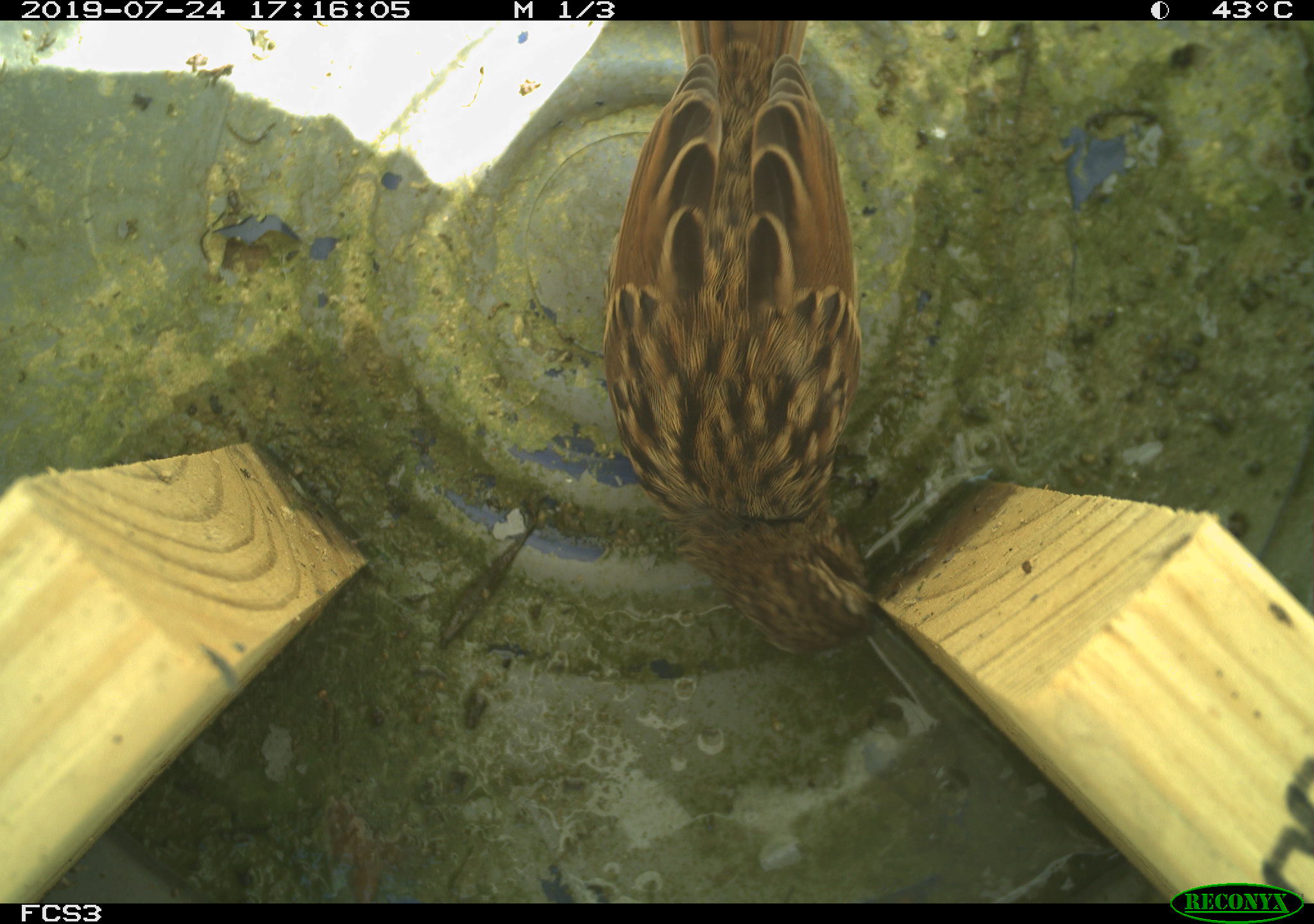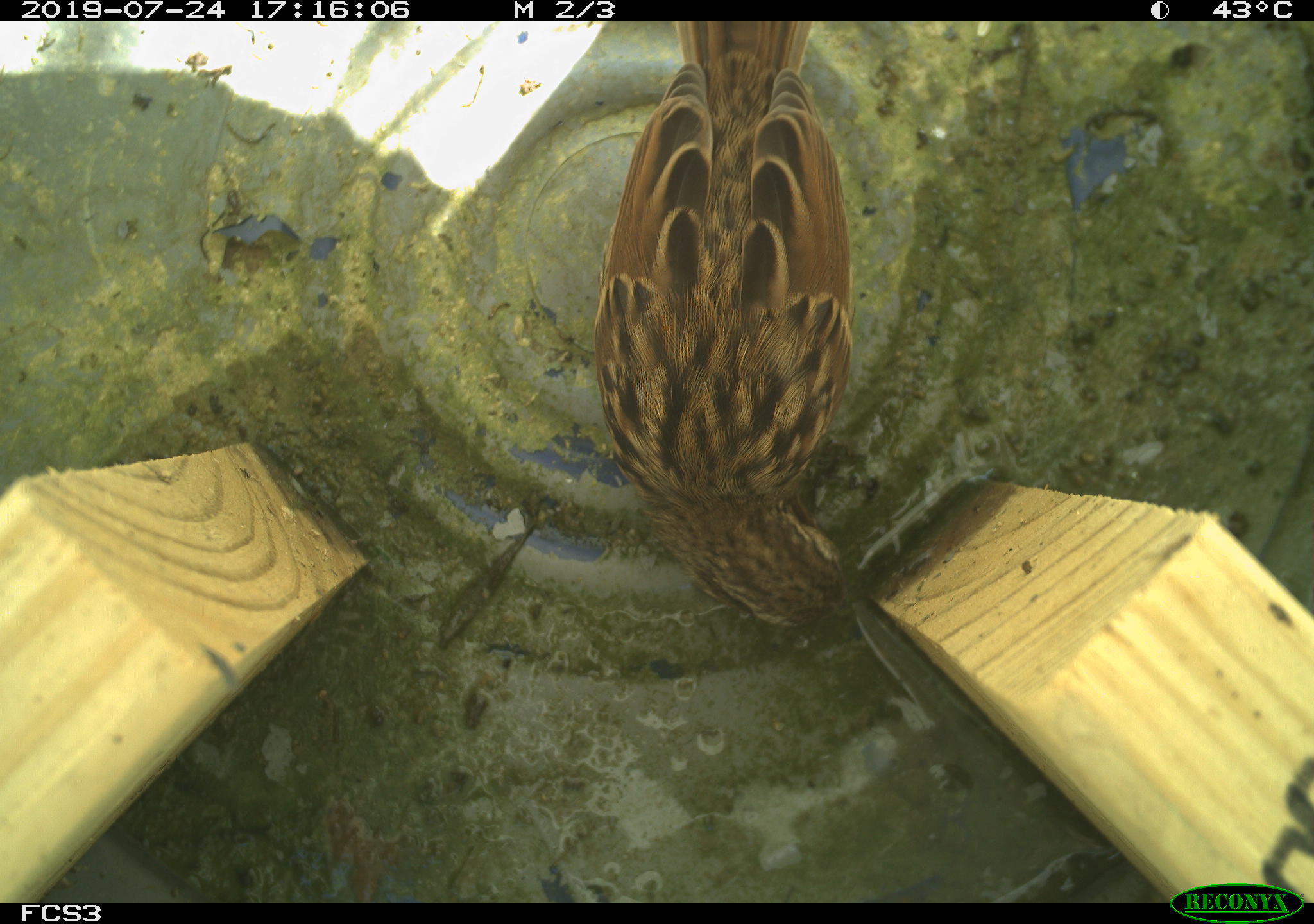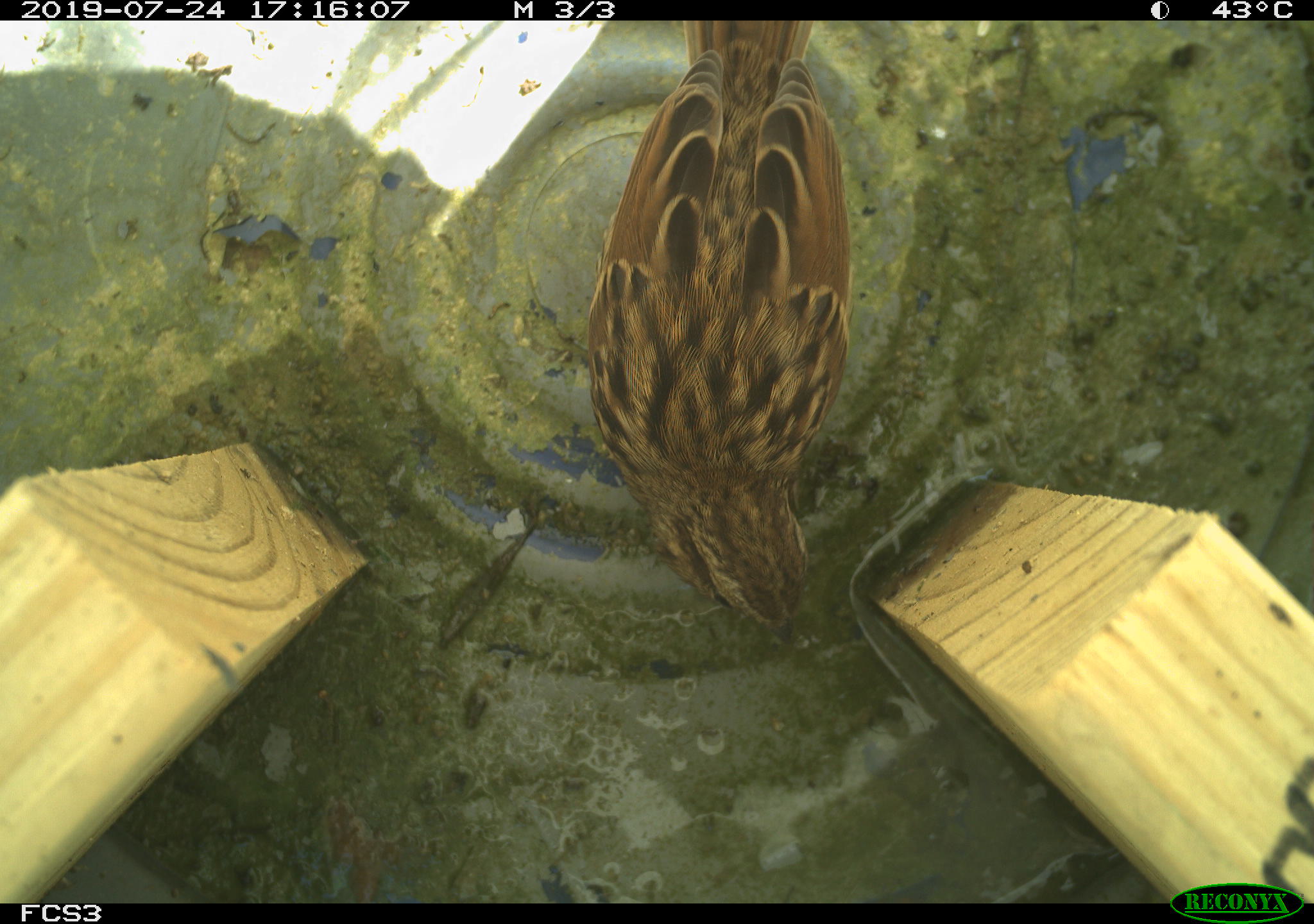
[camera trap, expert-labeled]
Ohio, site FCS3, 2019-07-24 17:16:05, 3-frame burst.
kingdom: Animalia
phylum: Chordata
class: Aves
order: Passeriformes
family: Passerellidae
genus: Melospiza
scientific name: Melospiza melodia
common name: song sparrow